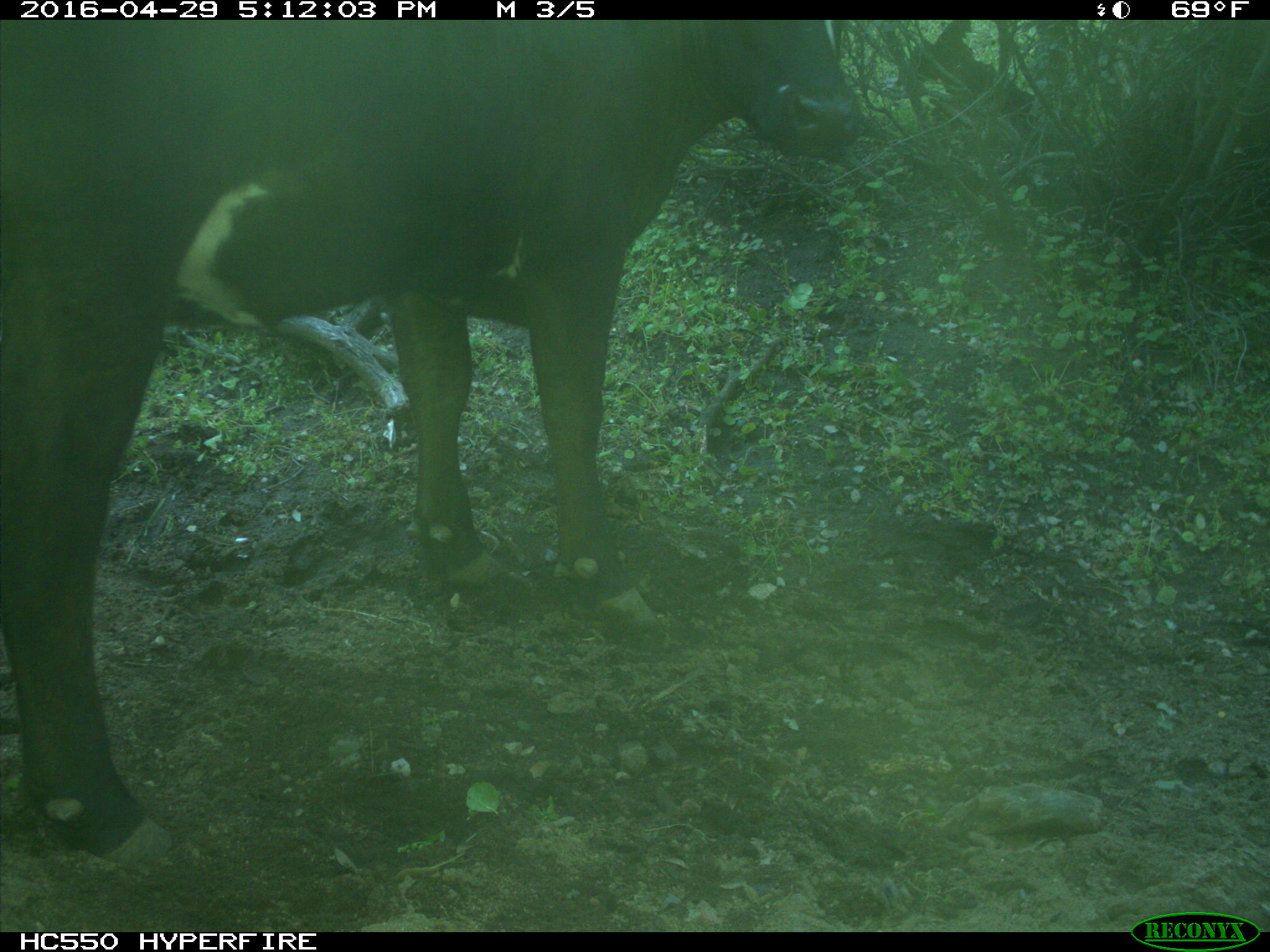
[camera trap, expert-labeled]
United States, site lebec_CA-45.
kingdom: Animalia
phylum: Chordata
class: Mammalia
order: Artiodactyla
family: Bovidae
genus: Bos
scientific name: Bos taurus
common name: domestic cow